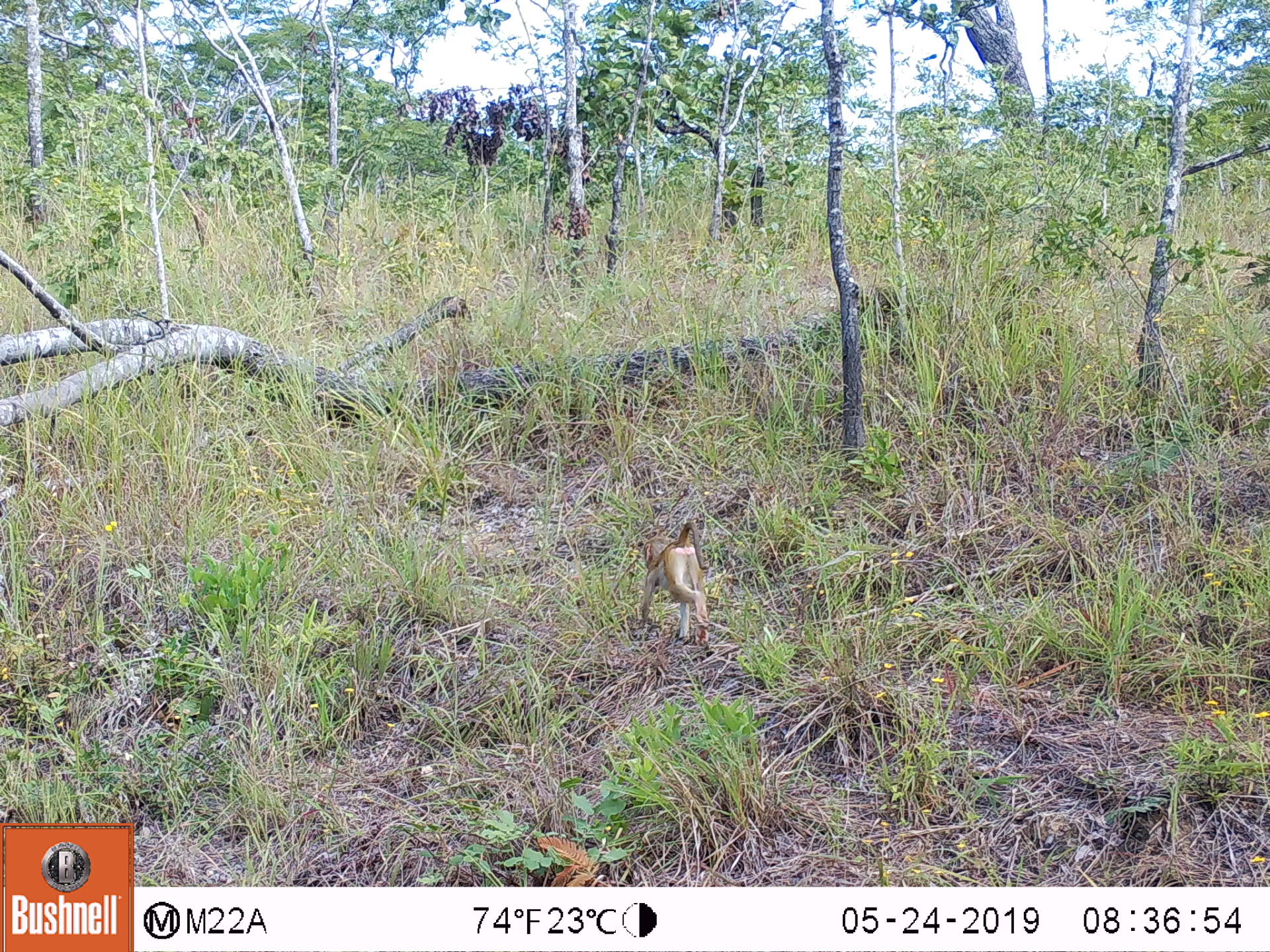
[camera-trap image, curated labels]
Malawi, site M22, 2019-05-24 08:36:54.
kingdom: Animalia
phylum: Chordata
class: Mammalia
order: Primates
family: Cercopithecidae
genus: Papio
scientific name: Papio cynocephalus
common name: yellow baboon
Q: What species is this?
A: Yellow baboon (Papio cynocephalus).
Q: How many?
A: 1.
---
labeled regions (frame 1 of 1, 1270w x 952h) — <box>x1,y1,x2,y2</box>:
yellow baboon: <box>631,513,729,653</box>